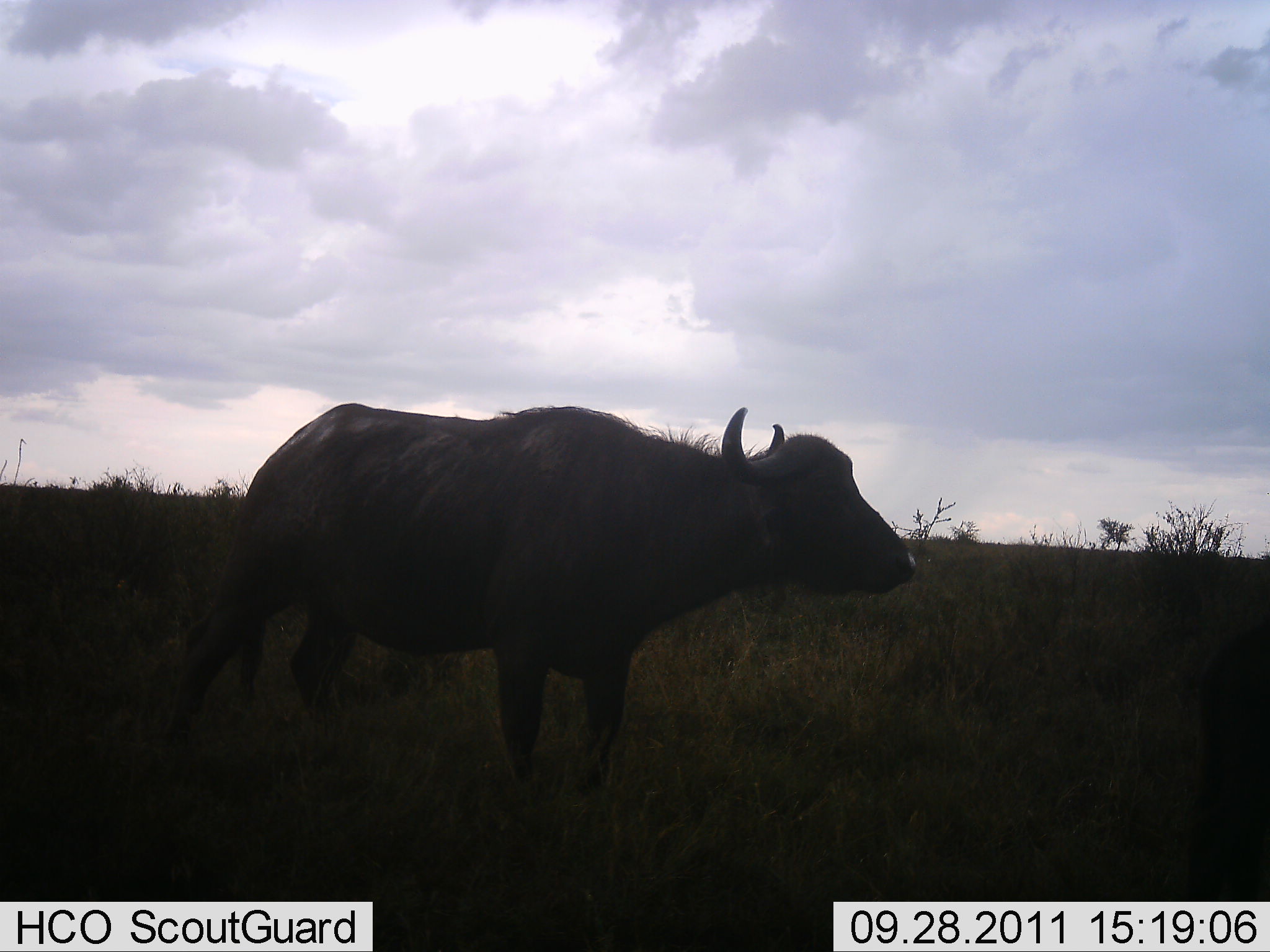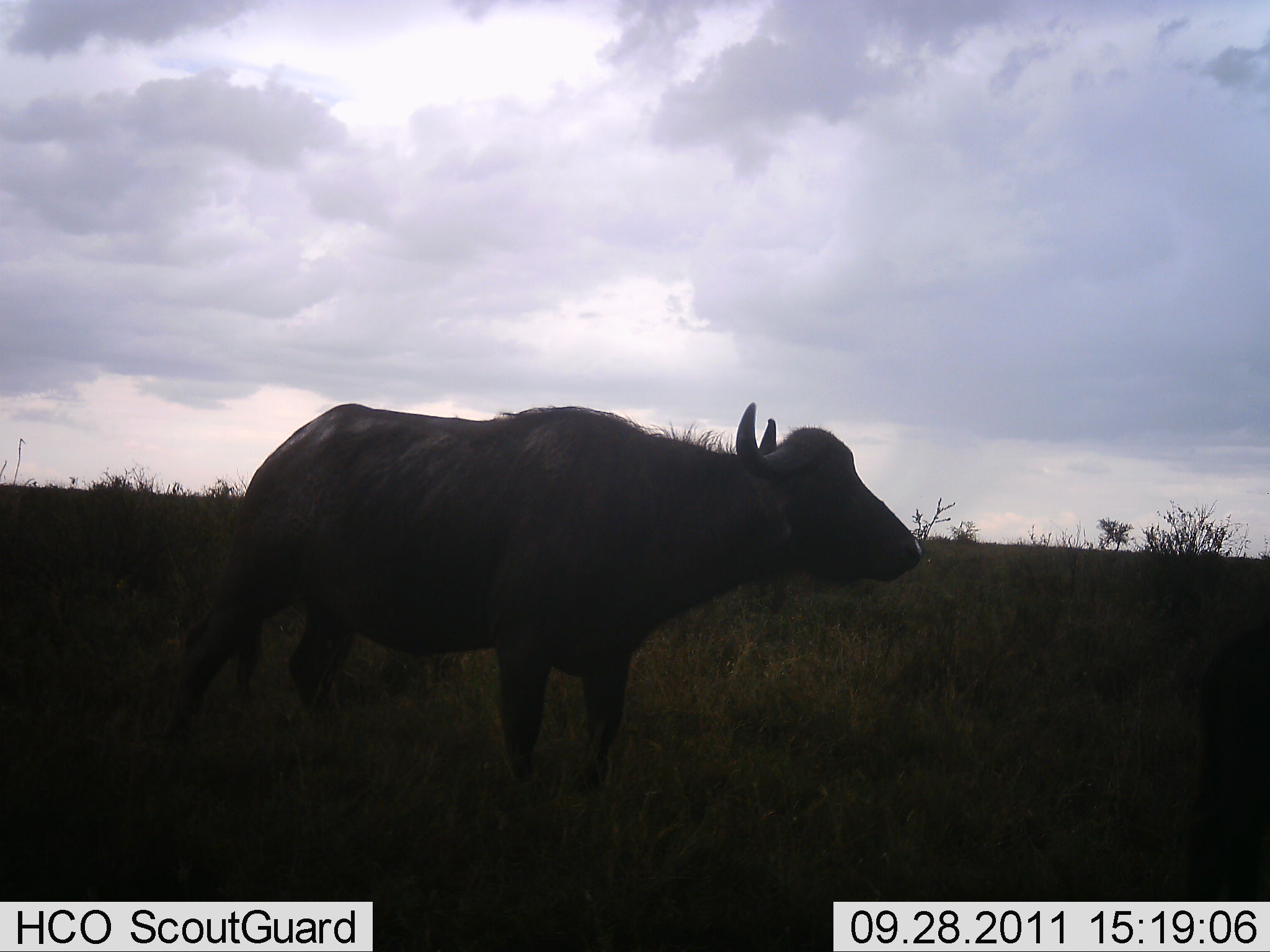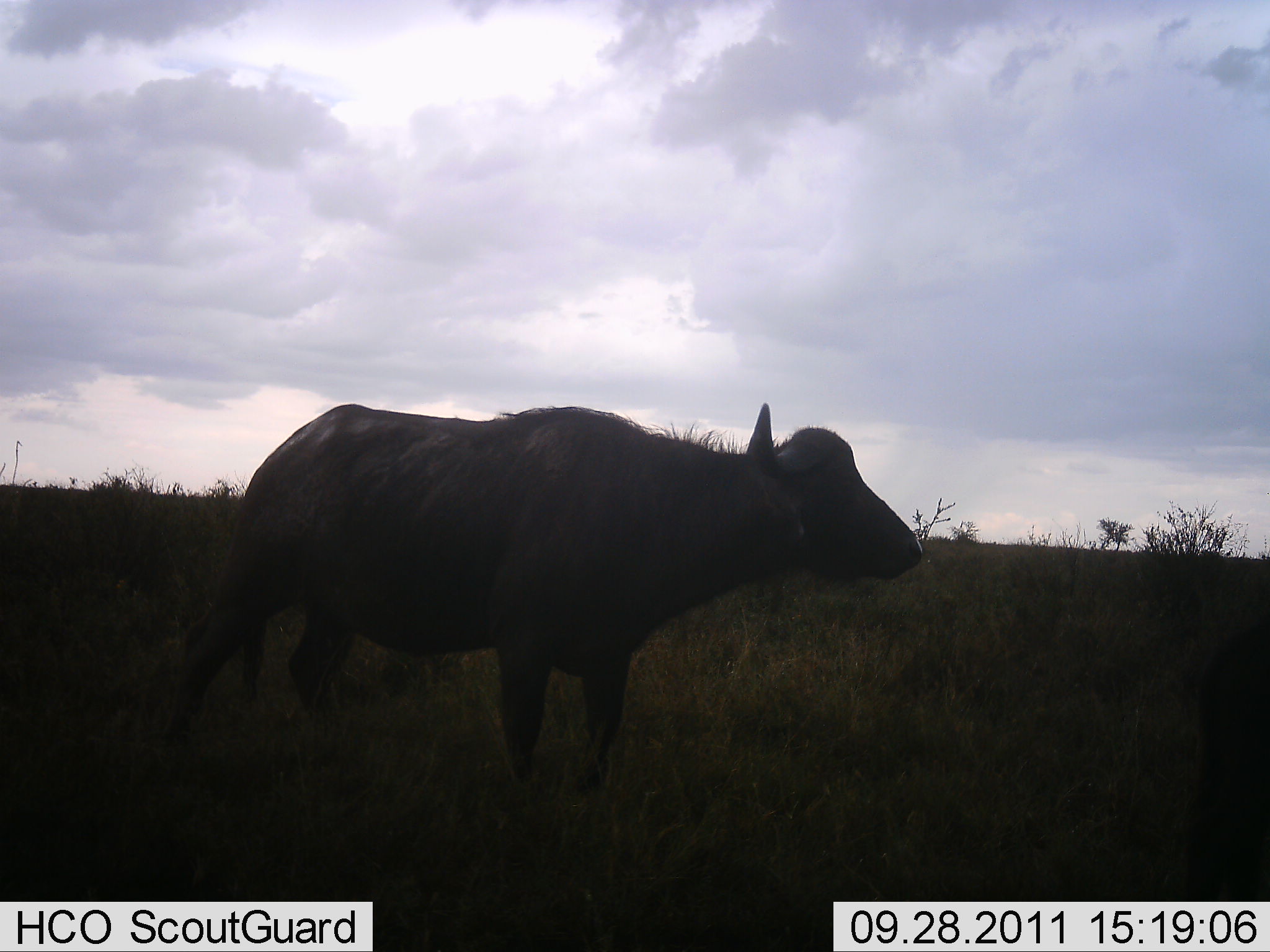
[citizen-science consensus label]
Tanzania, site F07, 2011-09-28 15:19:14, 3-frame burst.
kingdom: Animalia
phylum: Chordata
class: Mammalia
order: Artiodactyla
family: Bovidae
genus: Syncerus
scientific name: Syncerus caffer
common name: cape buffalo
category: buffalo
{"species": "buffalo (cape buffalo) (Syncerus caffer)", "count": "1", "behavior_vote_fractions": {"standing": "100%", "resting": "0%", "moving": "0%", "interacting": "0%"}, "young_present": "0%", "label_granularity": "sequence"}